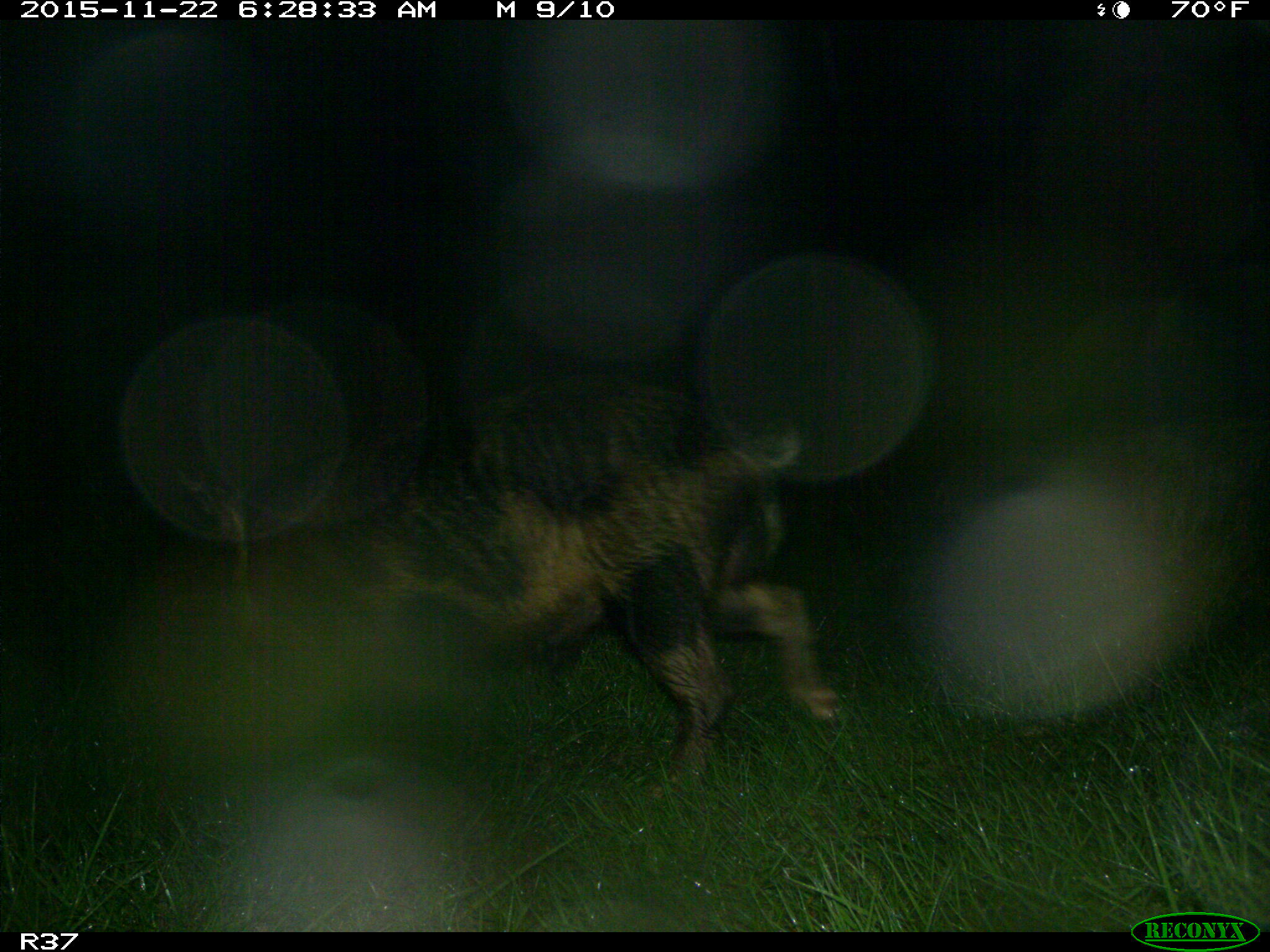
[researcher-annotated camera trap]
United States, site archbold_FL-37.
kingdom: Animalia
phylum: Chordata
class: Mammalia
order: Artiodactyla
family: Suidae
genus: Sus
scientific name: Sus scrofa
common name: wild boar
Sus scrofa (wild boar).